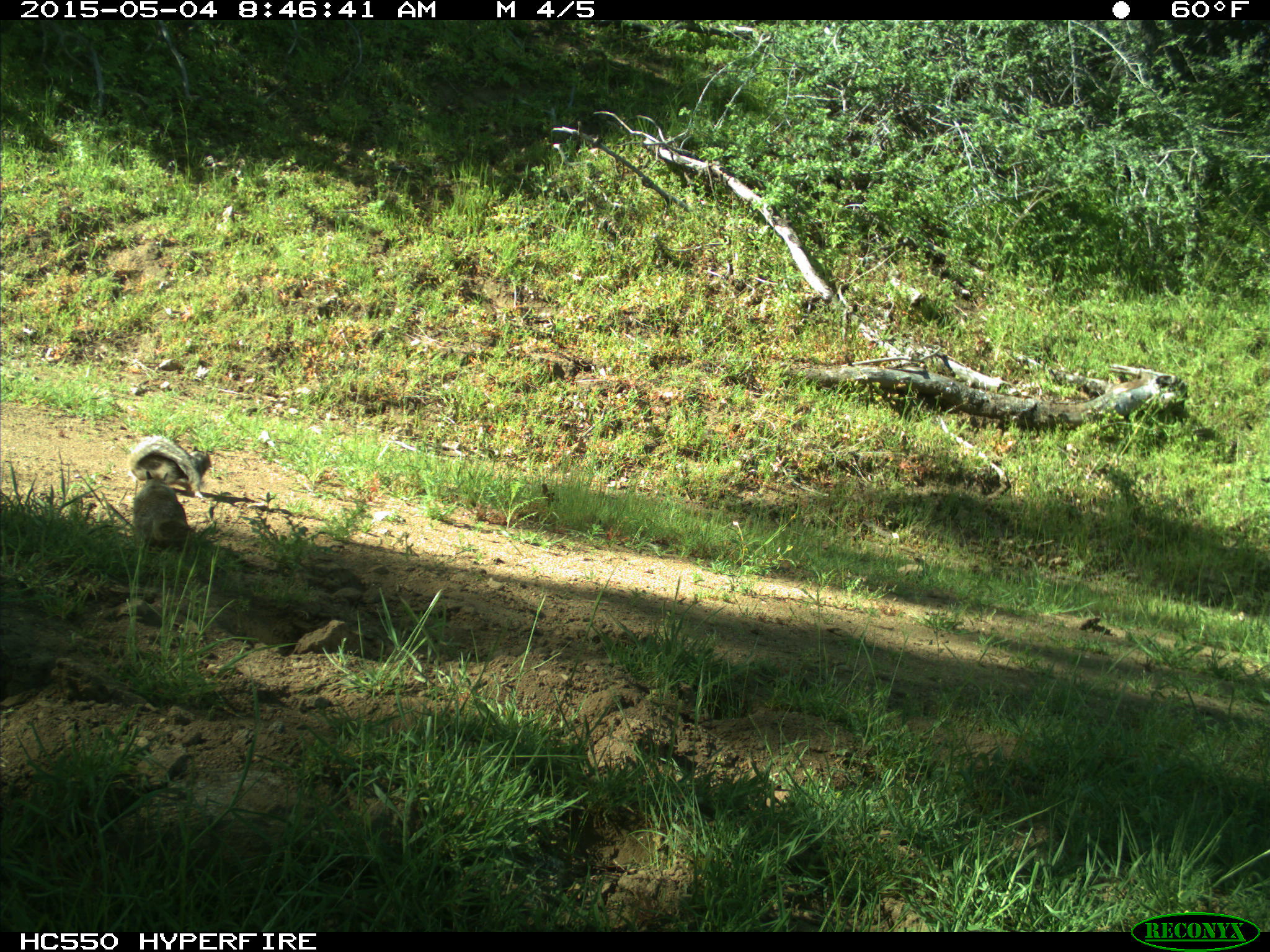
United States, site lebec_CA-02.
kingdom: Animalia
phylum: Chordata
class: Mammalia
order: Rodentia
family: Sciuridae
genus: Otospermophilus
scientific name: Otospermophilus beecheyi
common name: california ground squirrel